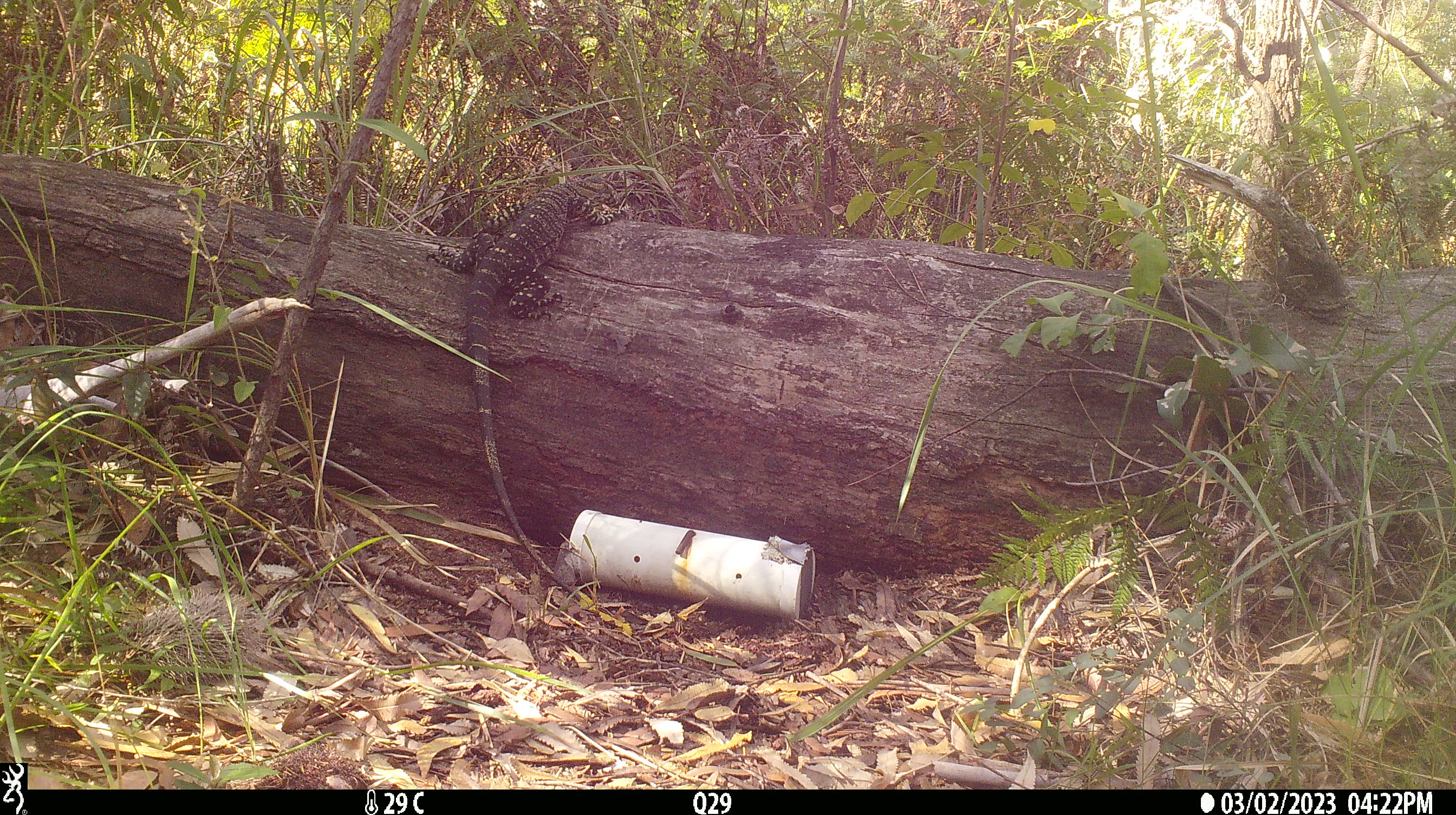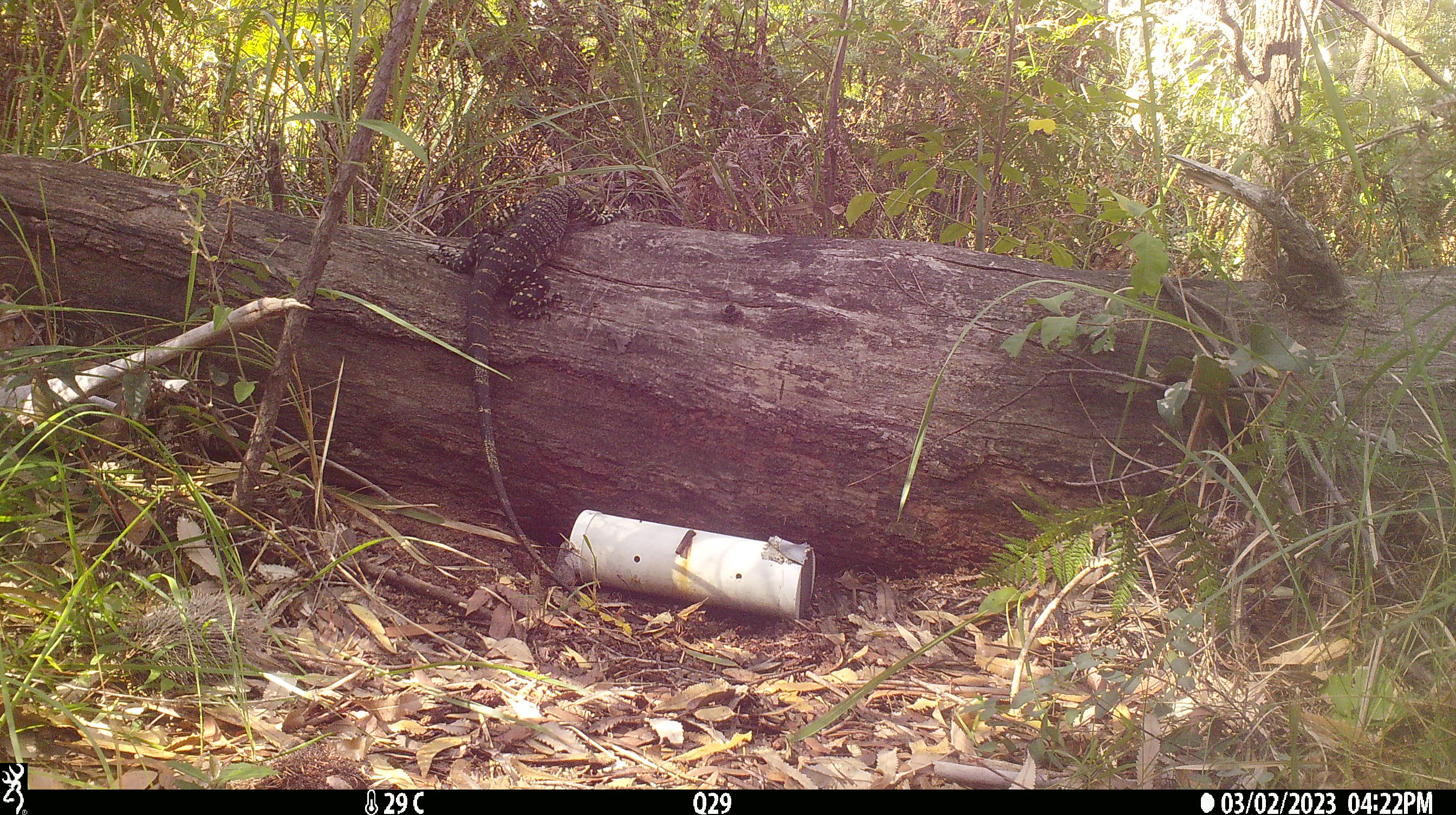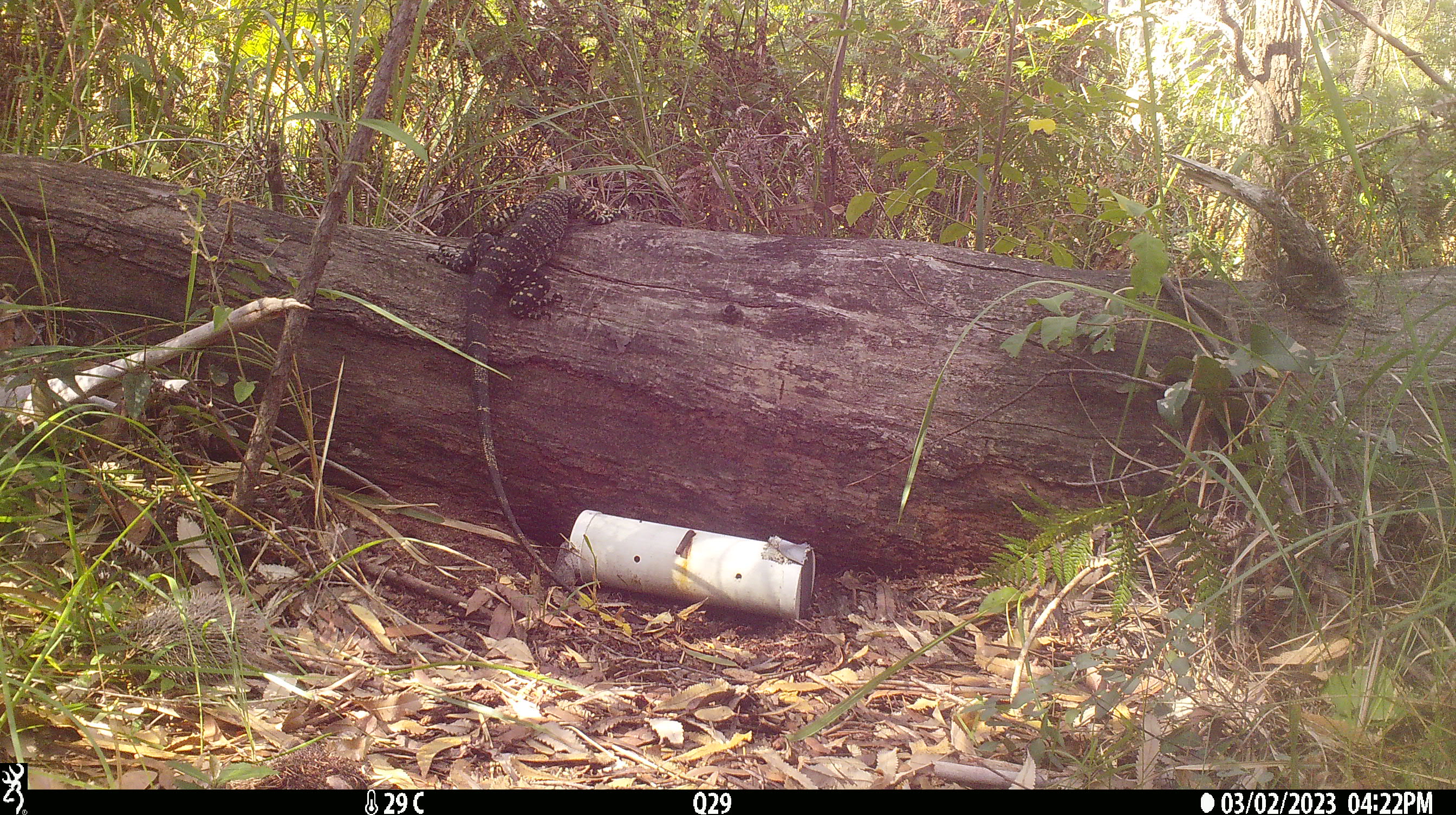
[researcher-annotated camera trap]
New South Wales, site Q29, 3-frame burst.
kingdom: Animalia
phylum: Chordata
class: Reptilia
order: Squamata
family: Varanidae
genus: Varanus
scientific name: Varanus varius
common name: lace monitor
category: goanna